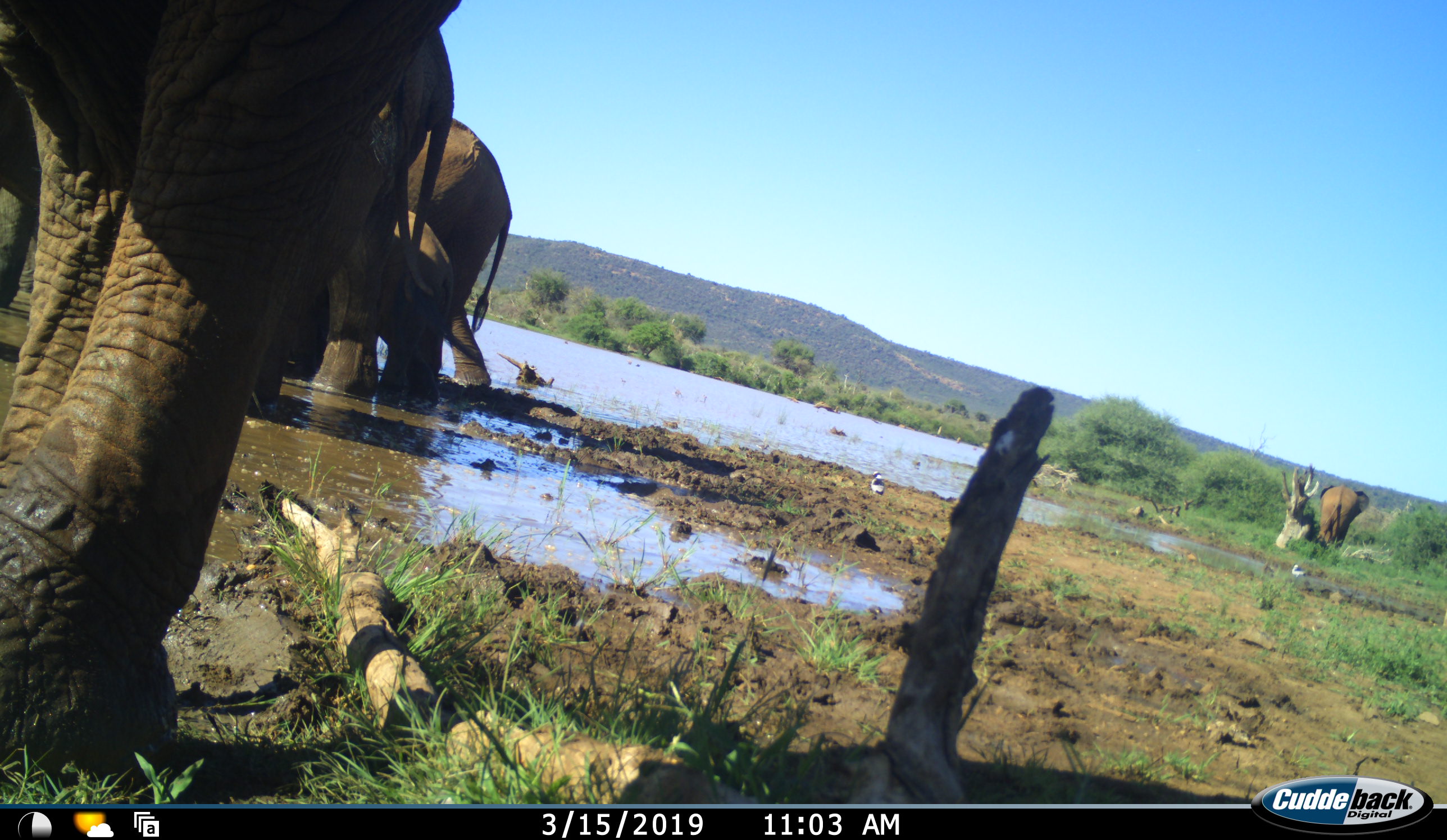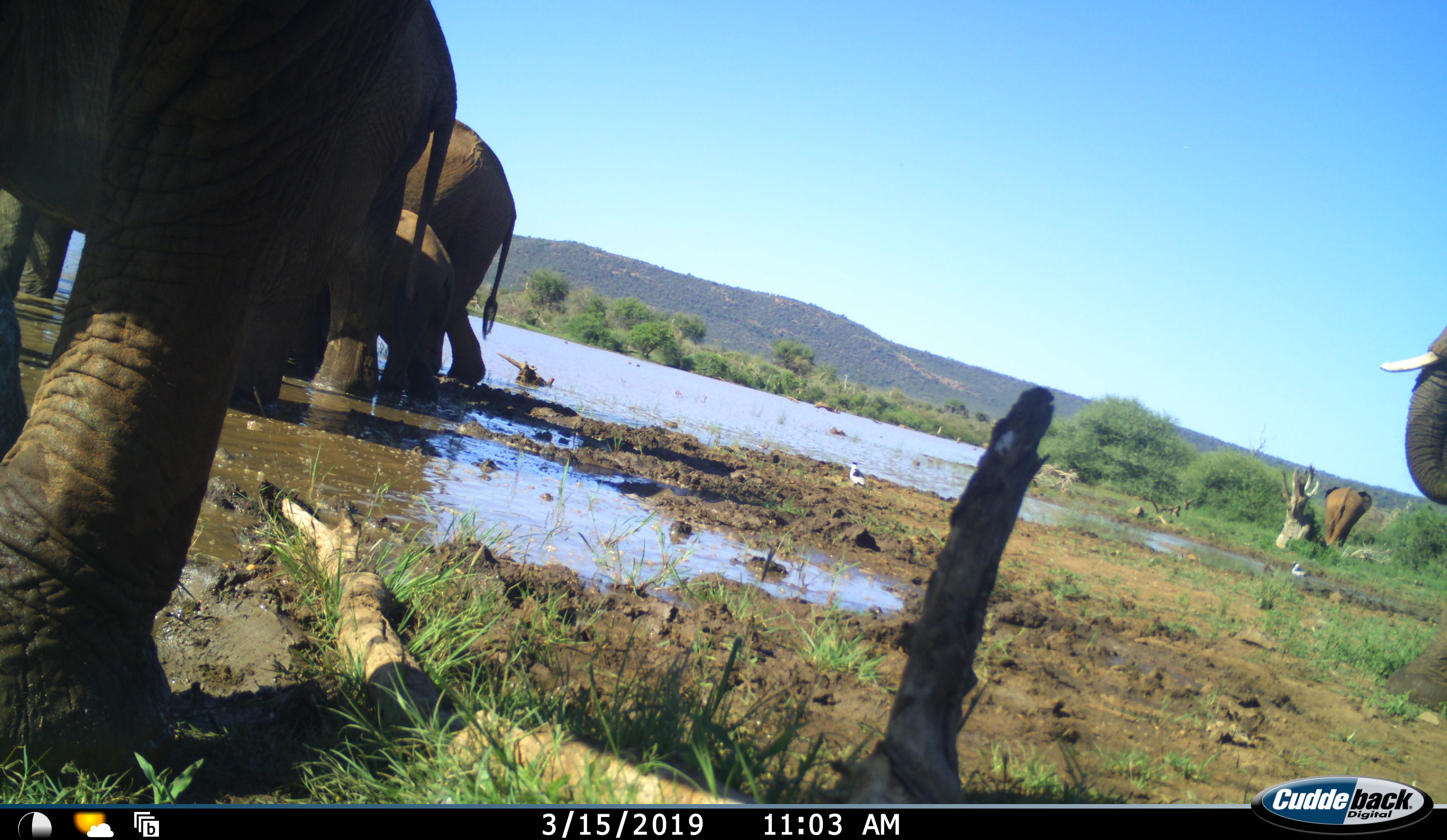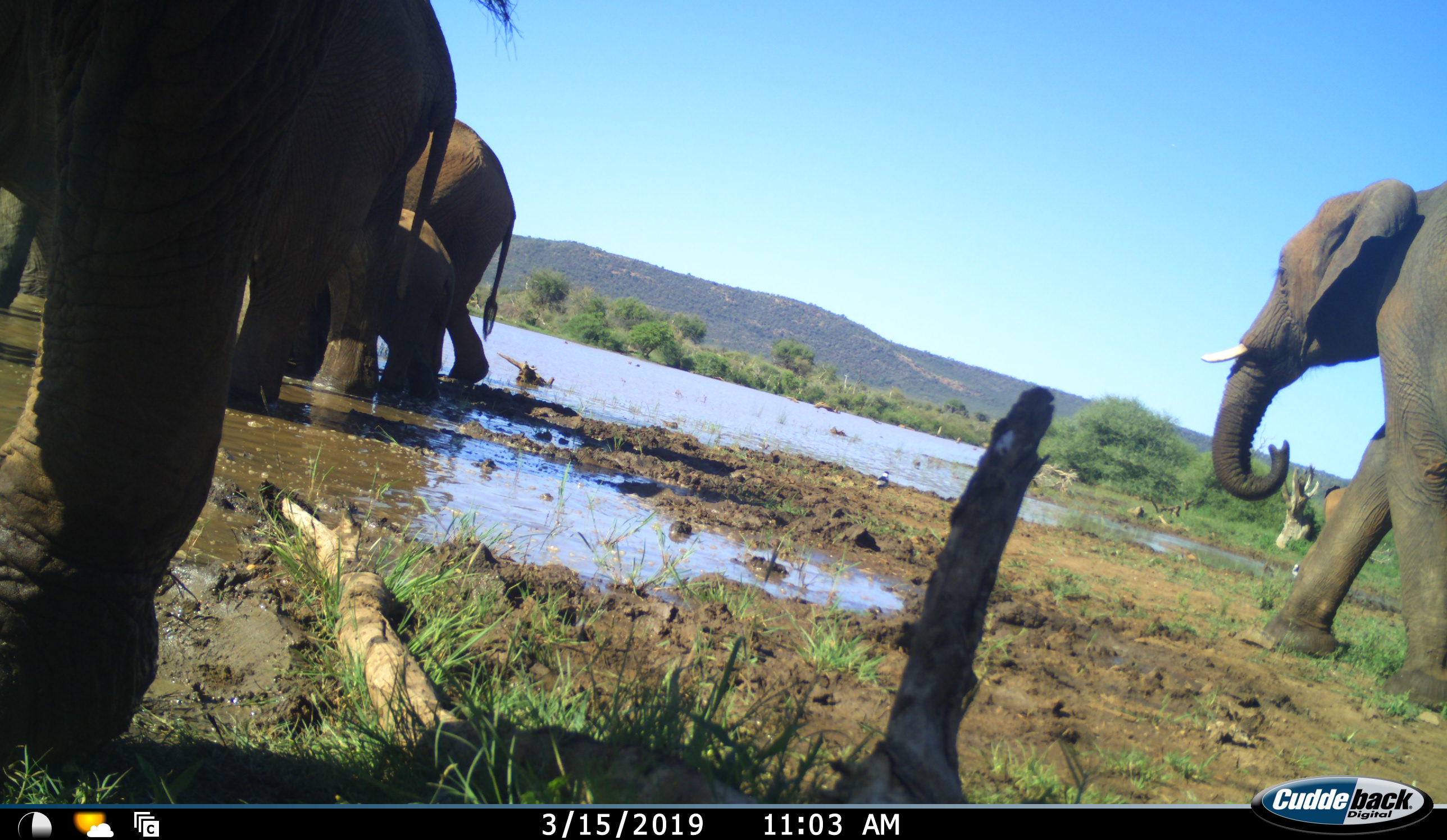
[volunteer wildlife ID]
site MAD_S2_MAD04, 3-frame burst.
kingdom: Animalia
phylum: Chordata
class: Mammalia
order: Proboscidea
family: Elephantidae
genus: Loxodonta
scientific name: Loxodonta africana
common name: african bush elephant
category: elephant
Elephant (african bush elephant) (Loxodonta africana), count 6. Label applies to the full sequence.